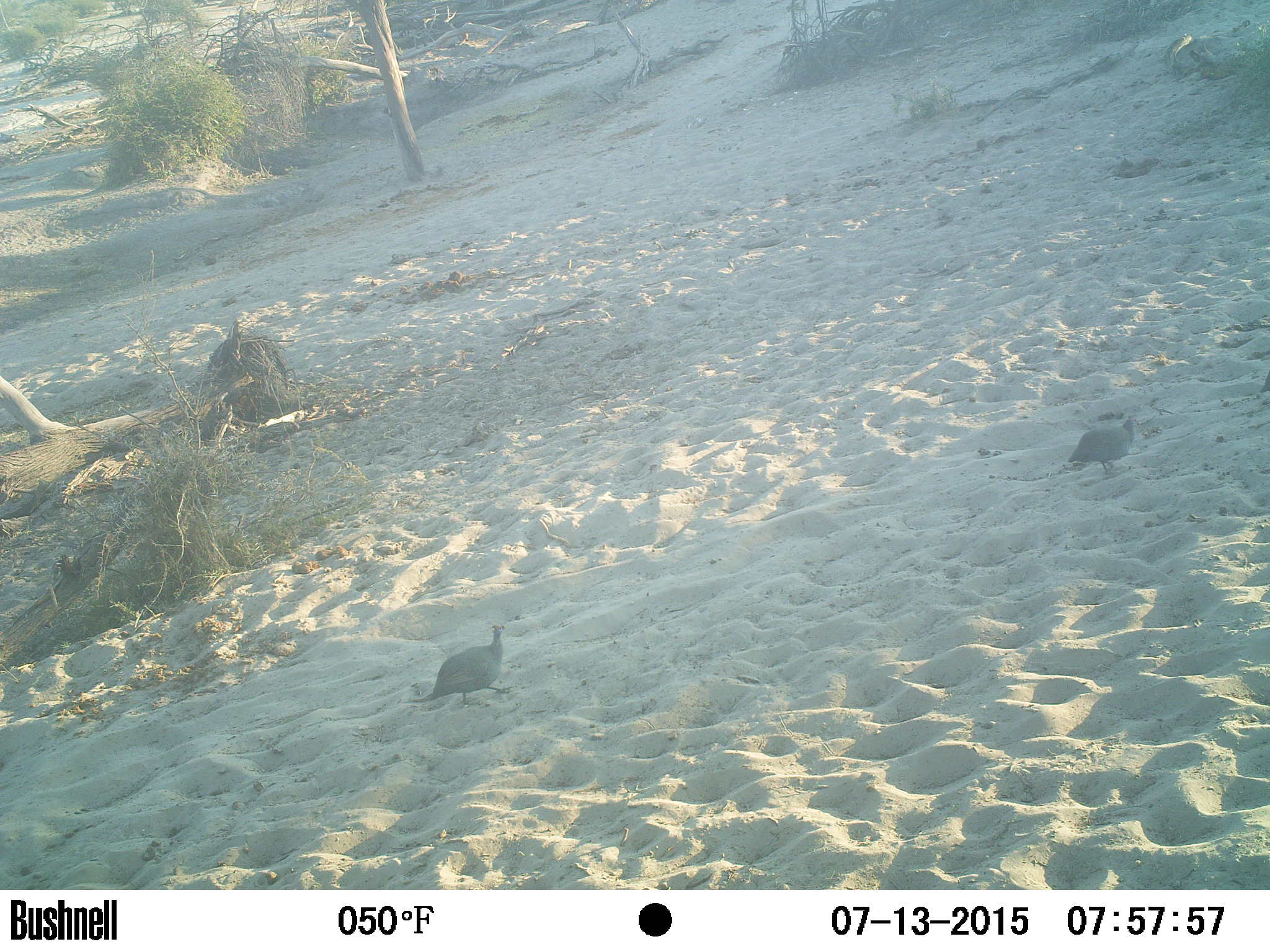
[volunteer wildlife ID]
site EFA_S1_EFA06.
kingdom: Animalia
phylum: Chordata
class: Aves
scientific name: Aves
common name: bird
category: birdother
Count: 2.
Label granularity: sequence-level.